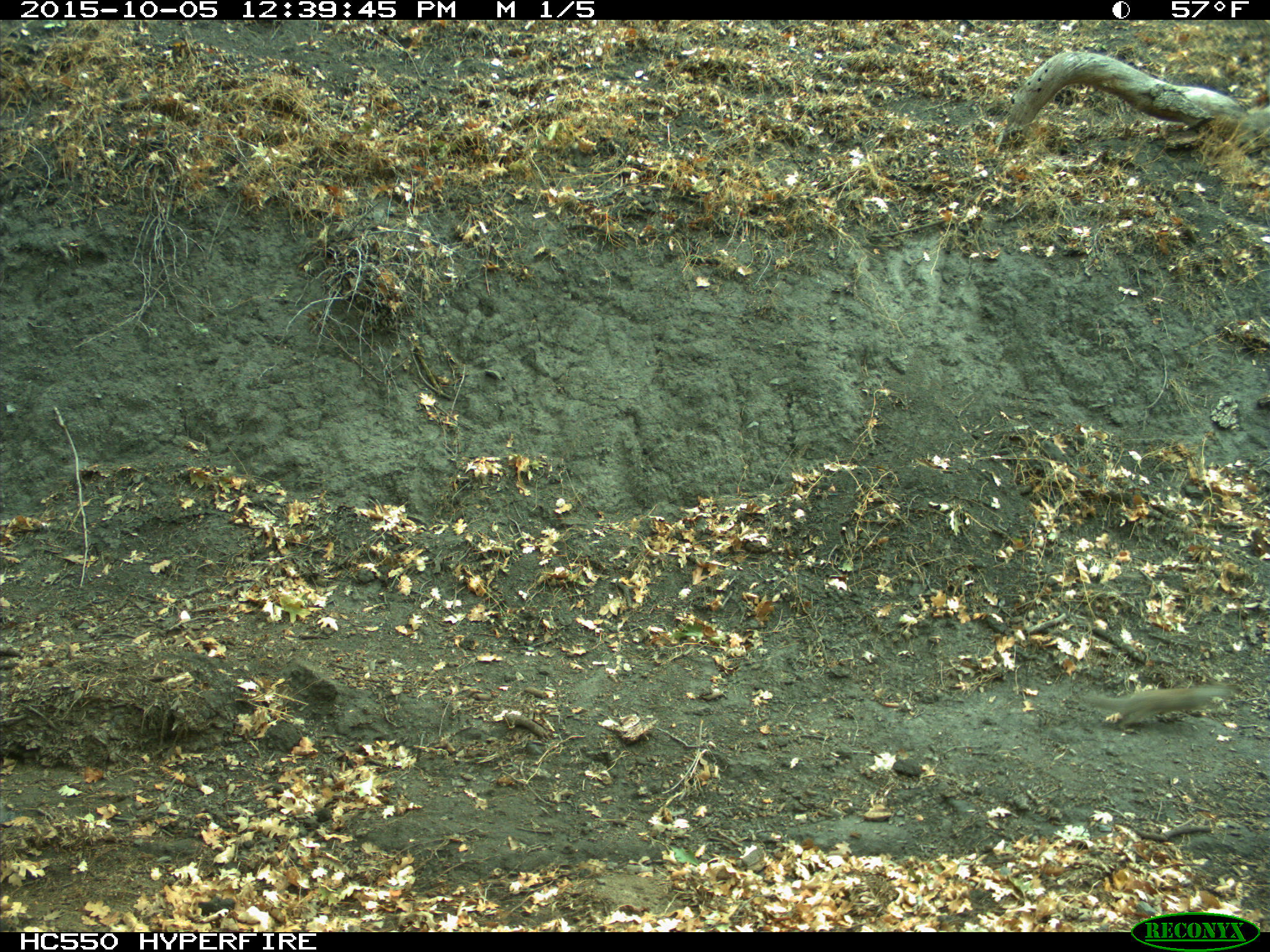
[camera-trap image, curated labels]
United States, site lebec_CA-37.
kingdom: Animalia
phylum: Chordata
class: Mammalia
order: Rodentia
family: Sciuridae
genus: Otospermophilus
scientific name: Otospermophilus beecheyi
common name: california ground squirrel